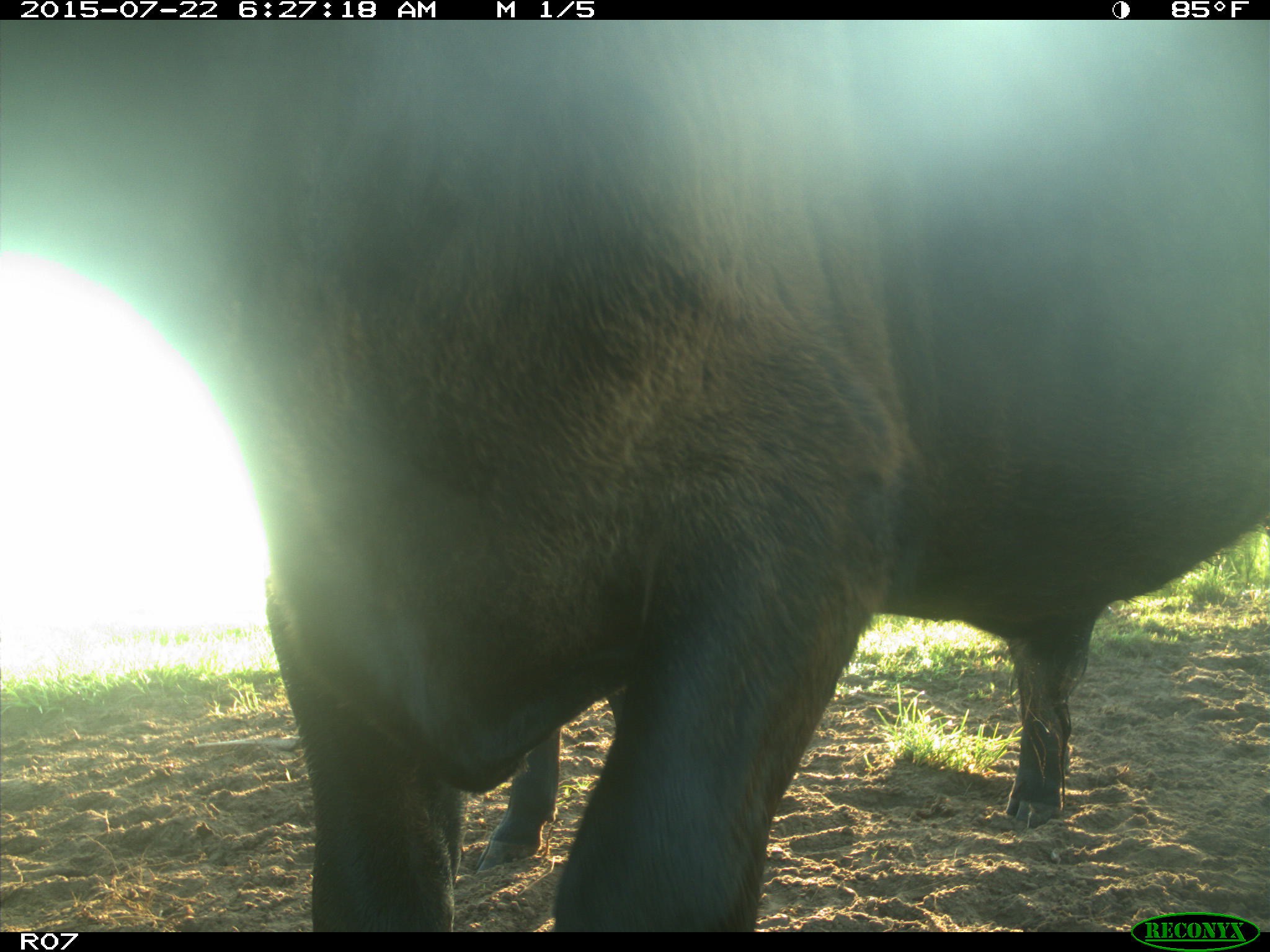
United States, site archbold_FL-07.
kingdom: Animalia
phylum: Chordata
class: Mammalia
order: Artiodactyla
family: Bovidae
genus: Bos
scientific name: Bos taurus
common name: domestic cow